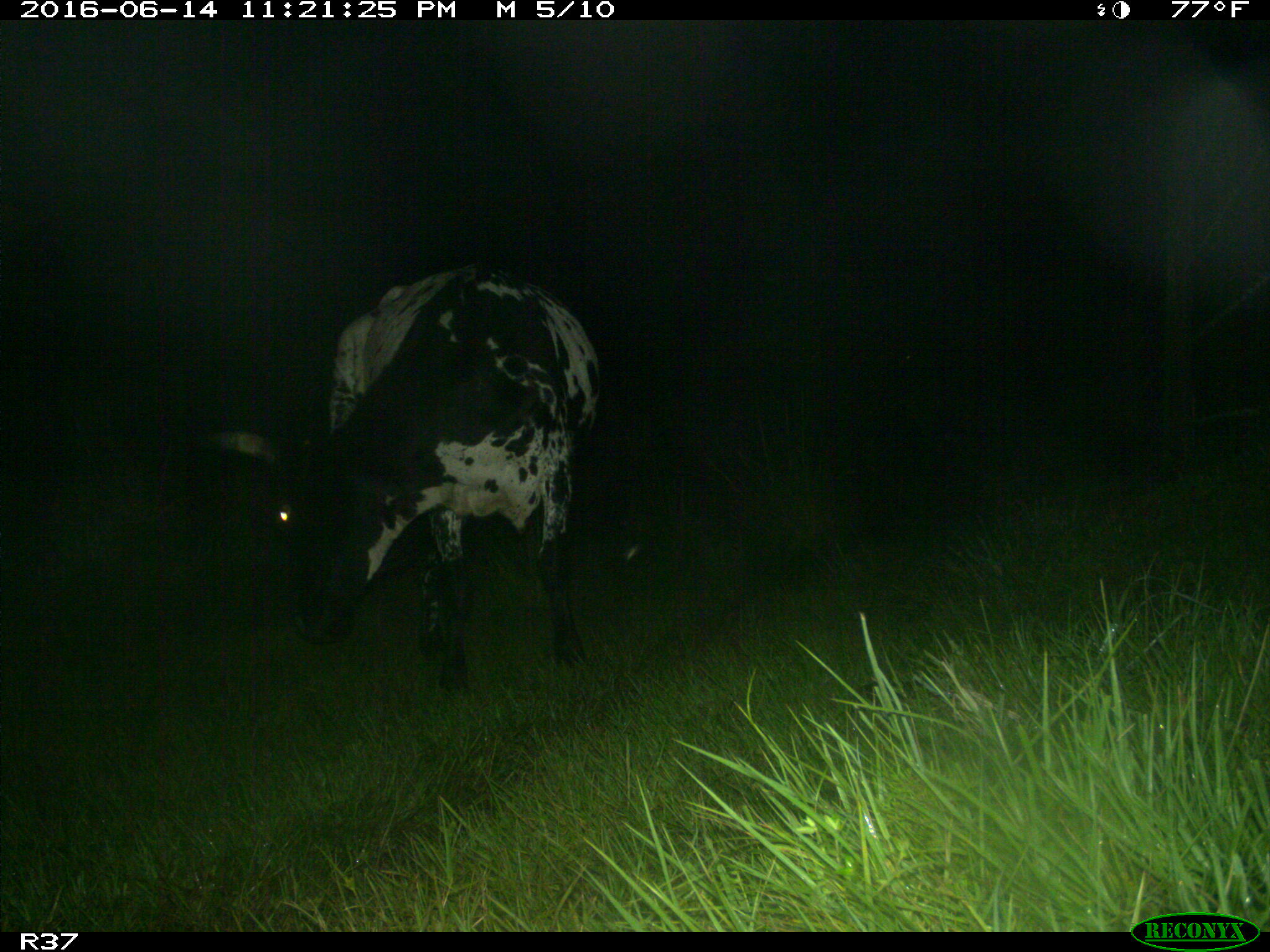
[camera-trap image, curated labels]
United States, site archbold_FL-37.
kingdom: Animalia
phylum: Chordata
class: Mammalia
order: Artiodactyla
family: Bovidae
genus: Bos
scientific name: Bos taurus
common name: domestic cow